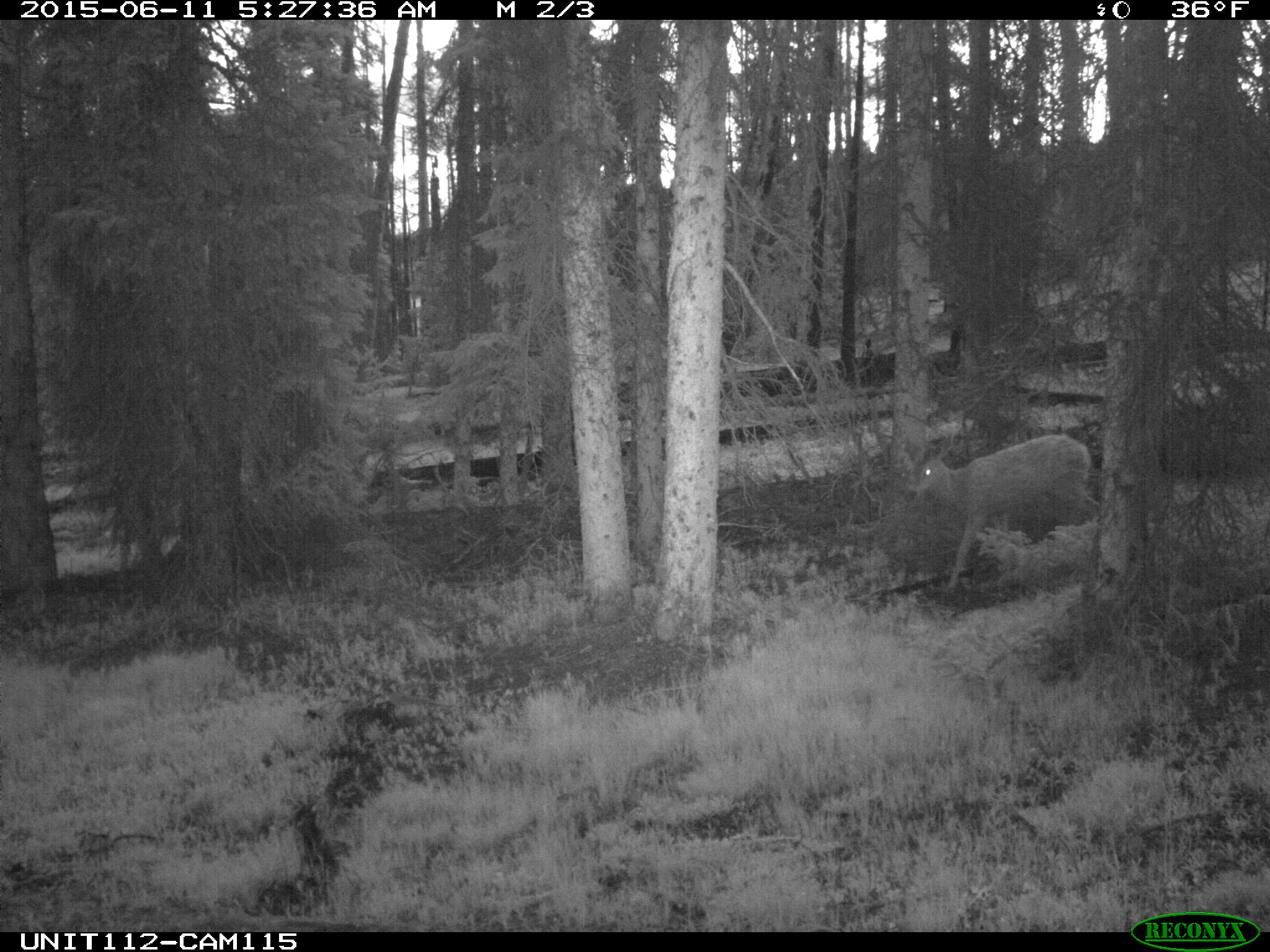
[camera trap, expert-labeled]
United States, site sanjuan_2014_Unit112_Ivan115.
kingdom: Animalia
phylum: Chordata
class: Mammalia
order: Artiodactyla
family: Cervidae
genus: Odocoileus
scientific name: Odocoileus hemionus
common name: mule deer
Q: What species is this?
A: Odocoileus hemionus (mule deer).